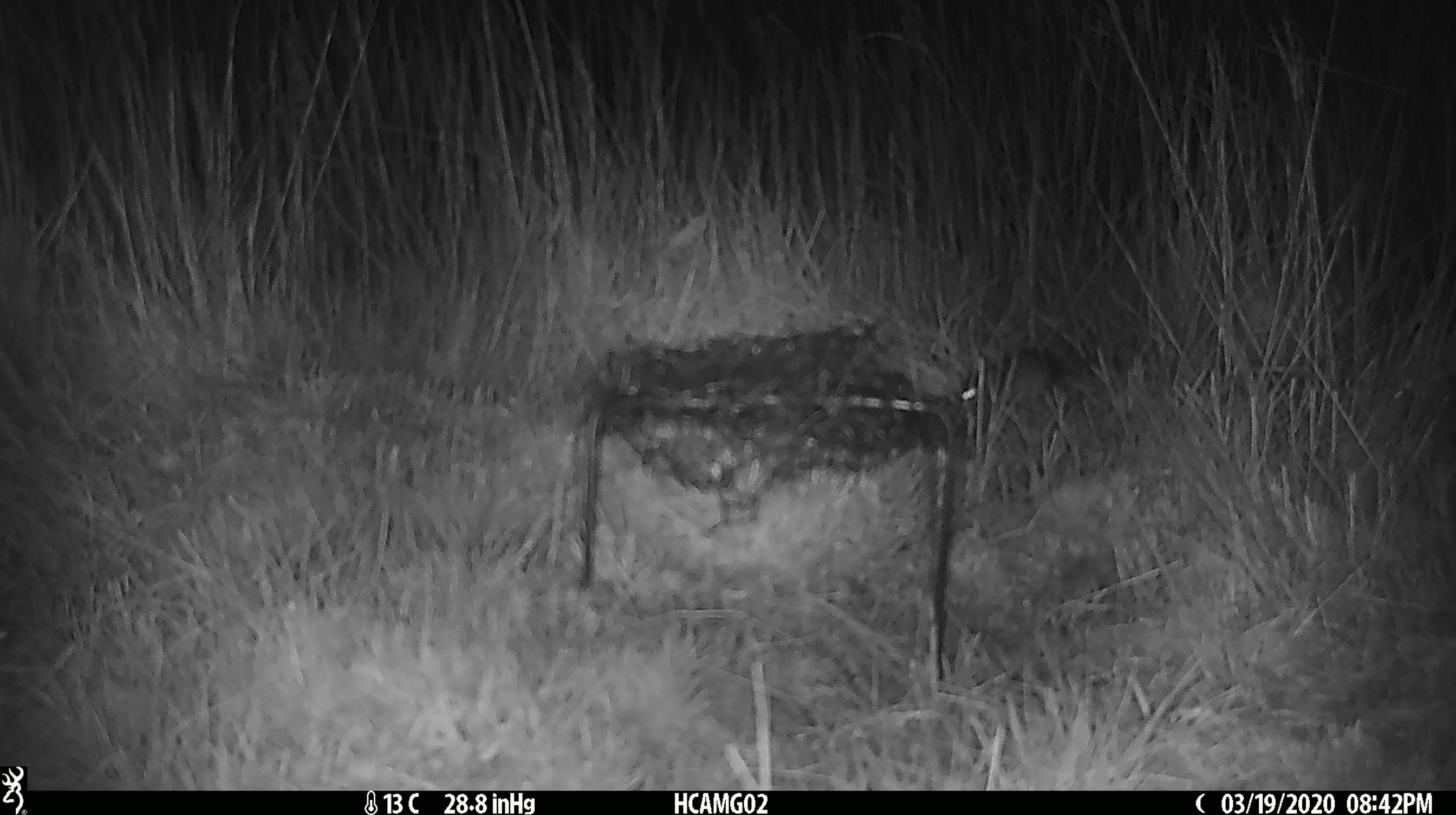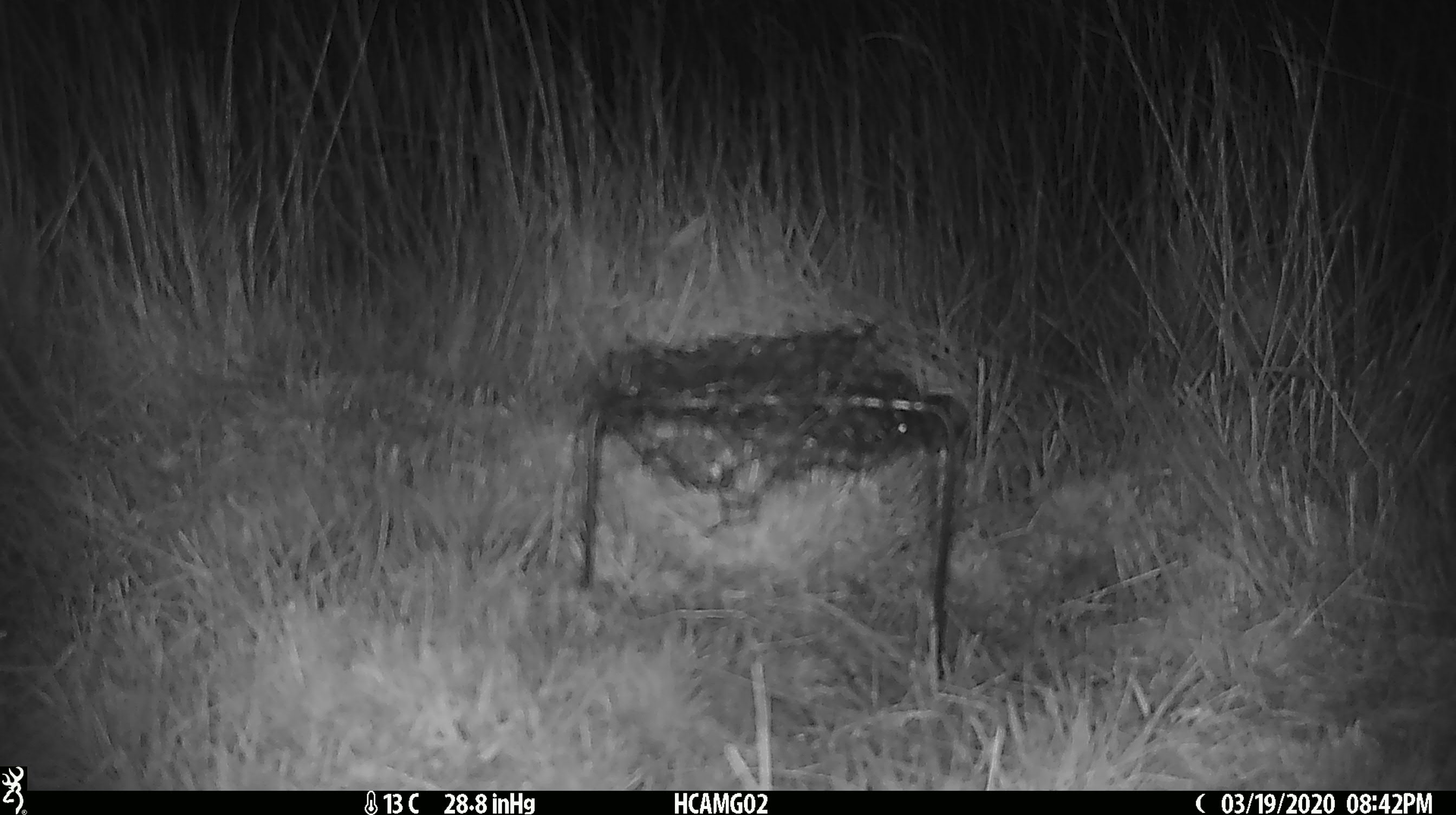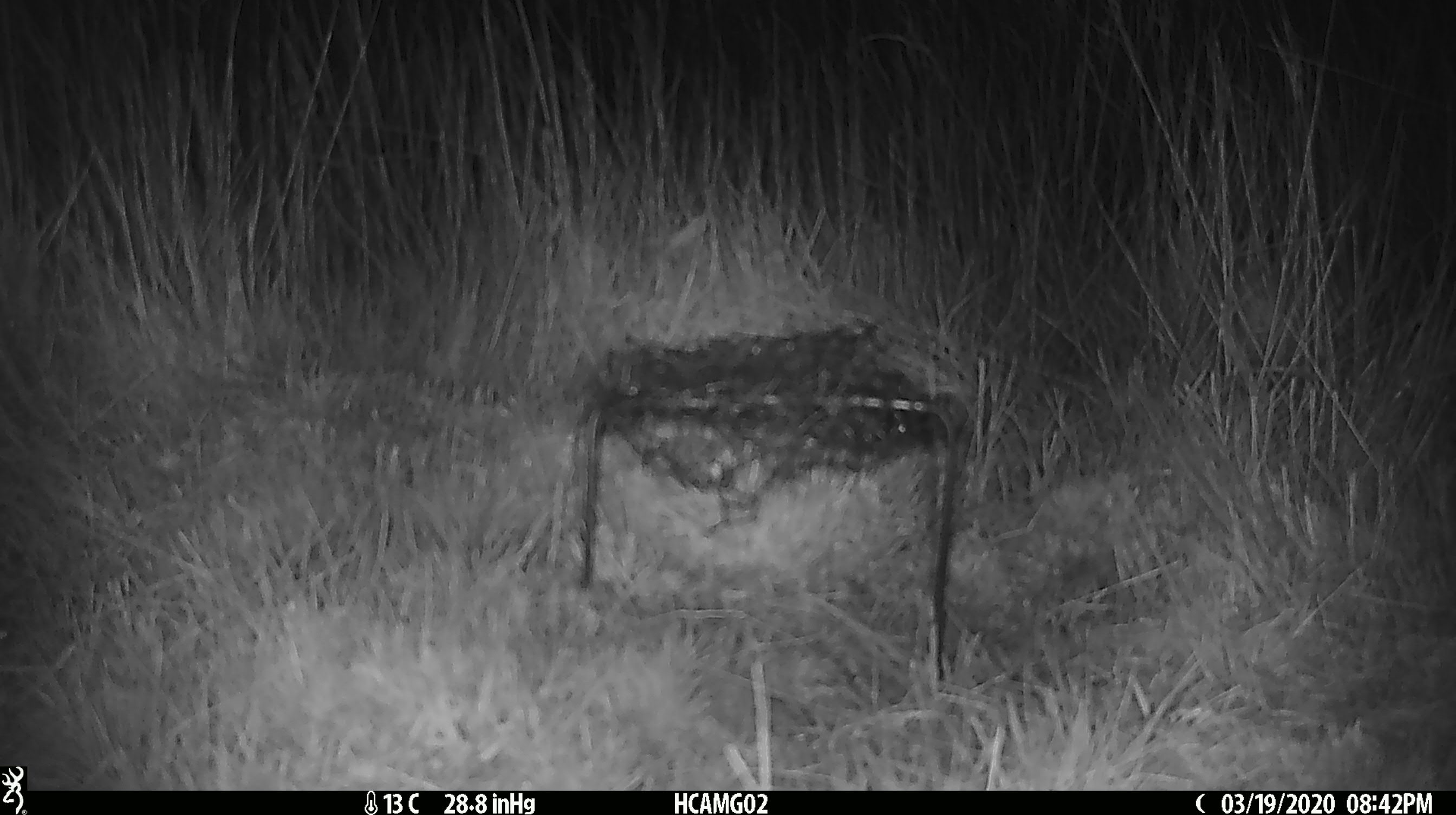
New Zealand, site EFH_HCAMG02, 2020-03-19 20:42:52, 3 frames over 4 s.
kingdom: Animalia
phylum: Chordata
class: Mammalia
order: Rodentia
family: Muridae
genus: Mus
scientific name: Mus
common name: mouse